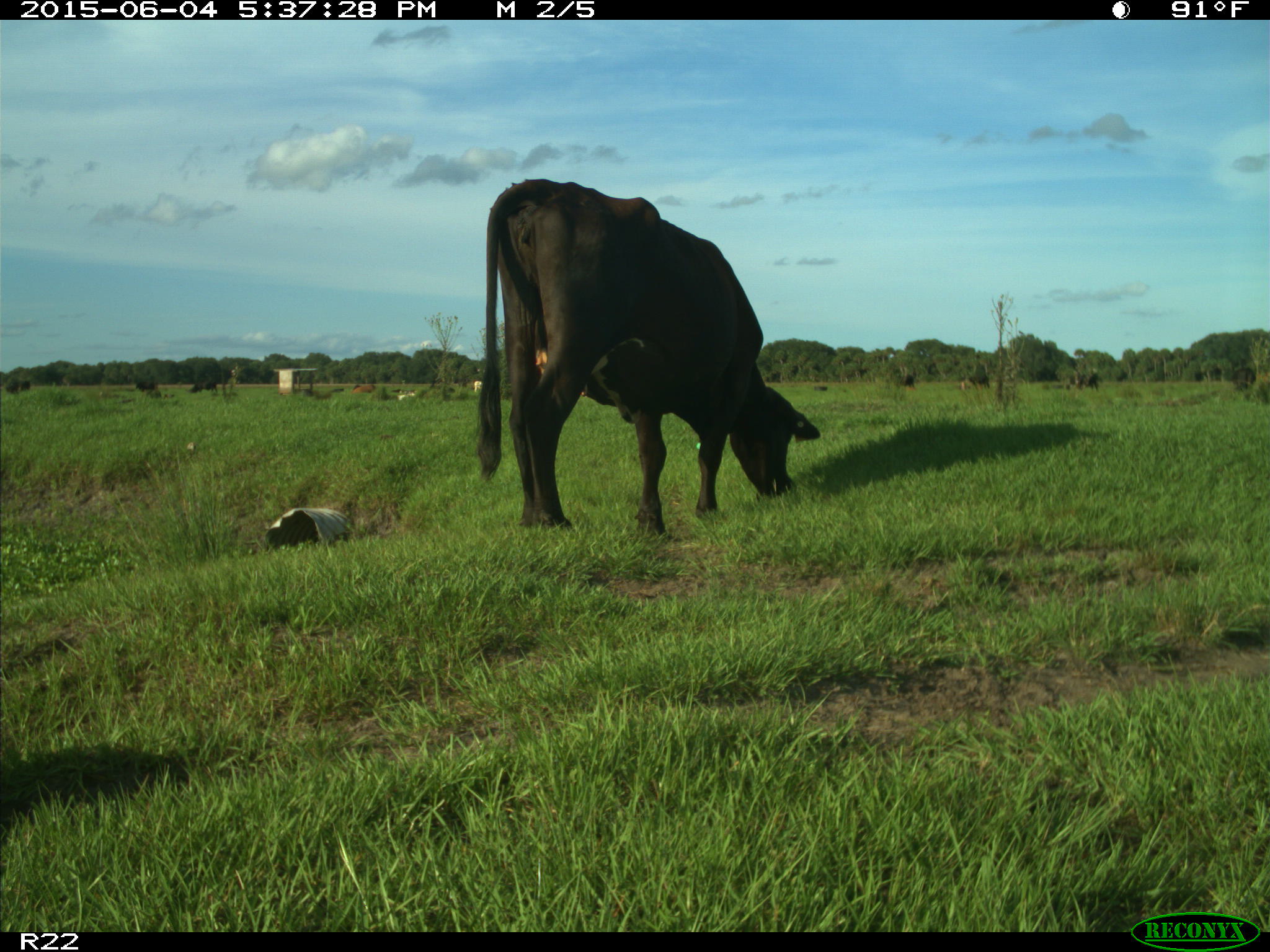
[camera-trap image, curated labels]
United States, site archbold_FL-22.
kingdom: Animalia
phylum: Chordata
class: Mammalia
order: Artiodactyla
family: Bovidae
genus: Bos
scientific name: Bos taurus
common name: domestic cow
Bos taurus (domestic cow).